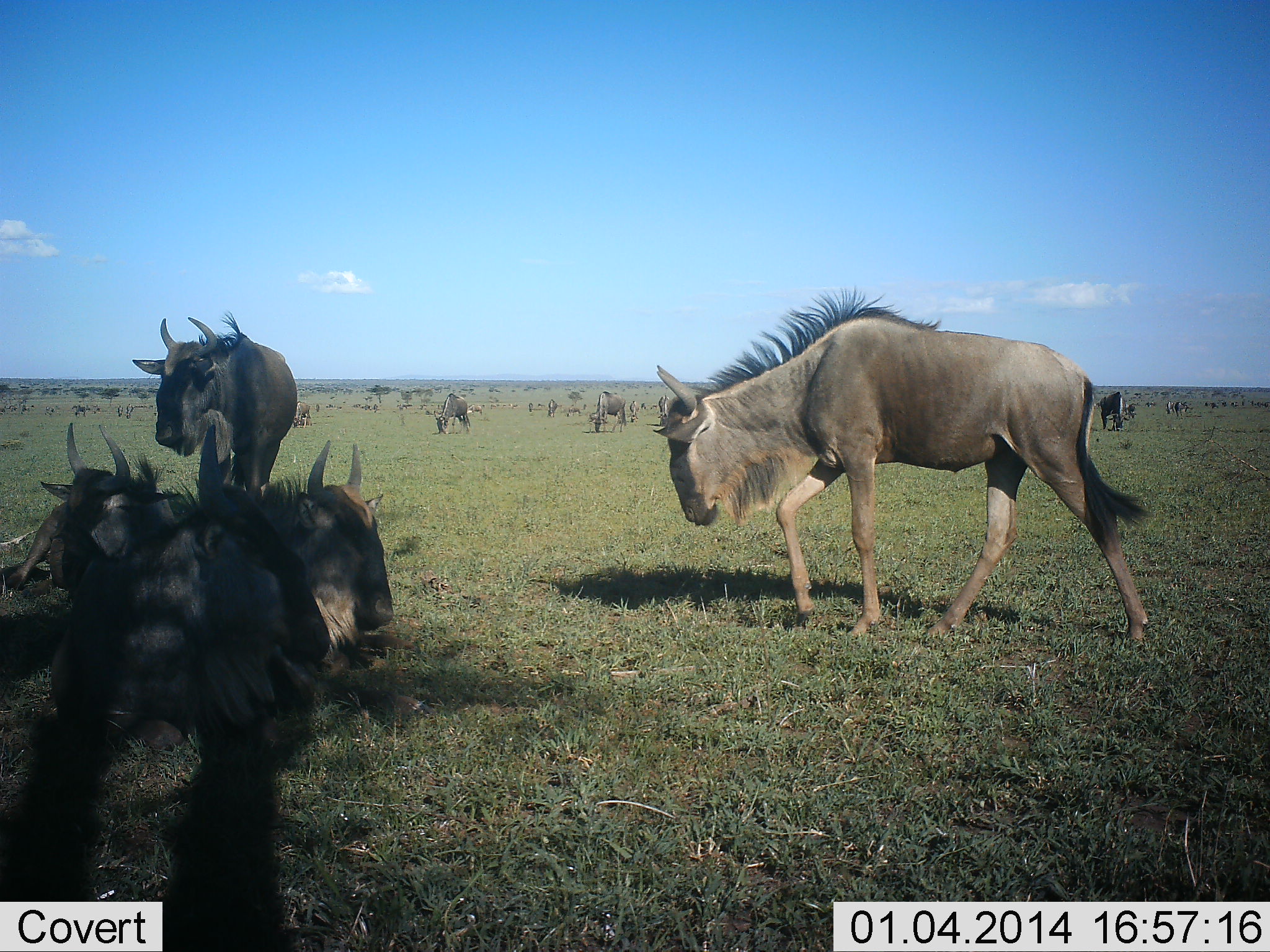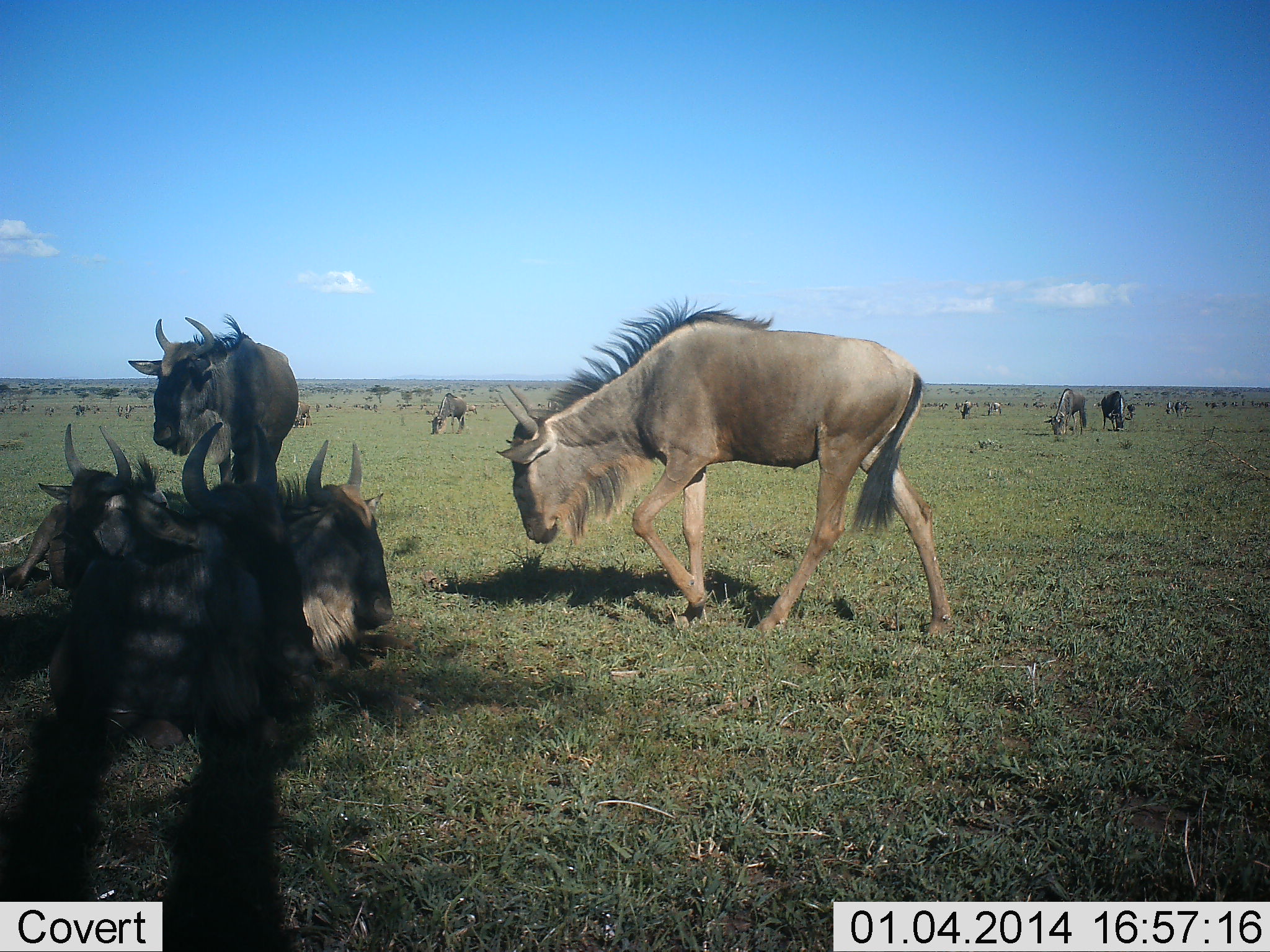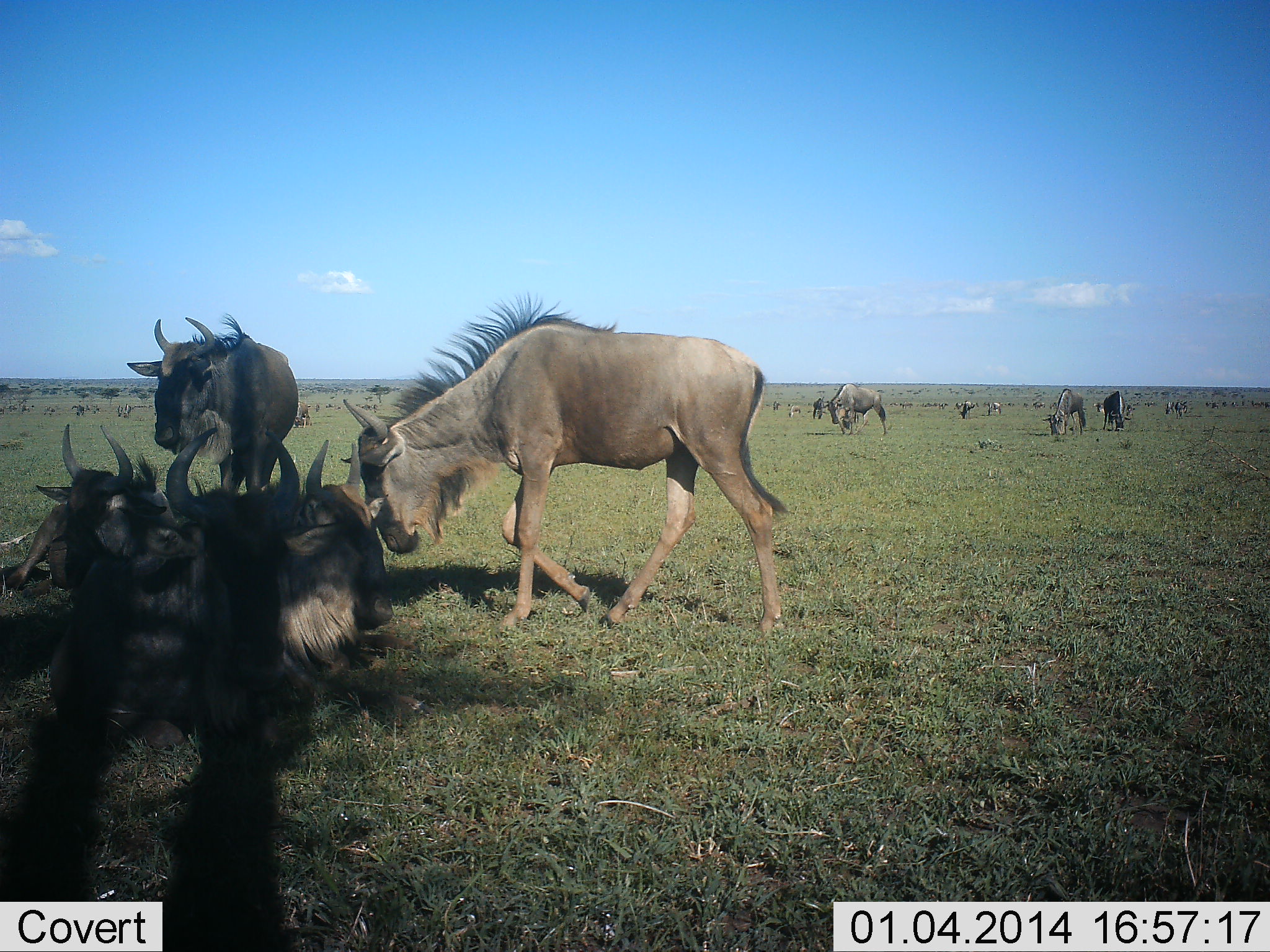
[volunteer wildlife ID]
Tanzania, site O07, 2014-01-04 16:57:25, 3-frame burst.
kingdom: Animalia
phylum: Chordata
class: Mammalia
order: Artiodactyla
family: Bovidae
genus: Connochaetes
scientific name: Connochaetes taurinus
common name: blue wildebeest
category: wildebeest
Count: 11-50.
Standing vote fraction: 70%.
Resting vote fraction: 90%.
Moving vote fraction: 80%.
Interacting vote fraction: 10%.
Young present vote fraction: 0%.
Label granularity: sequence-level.